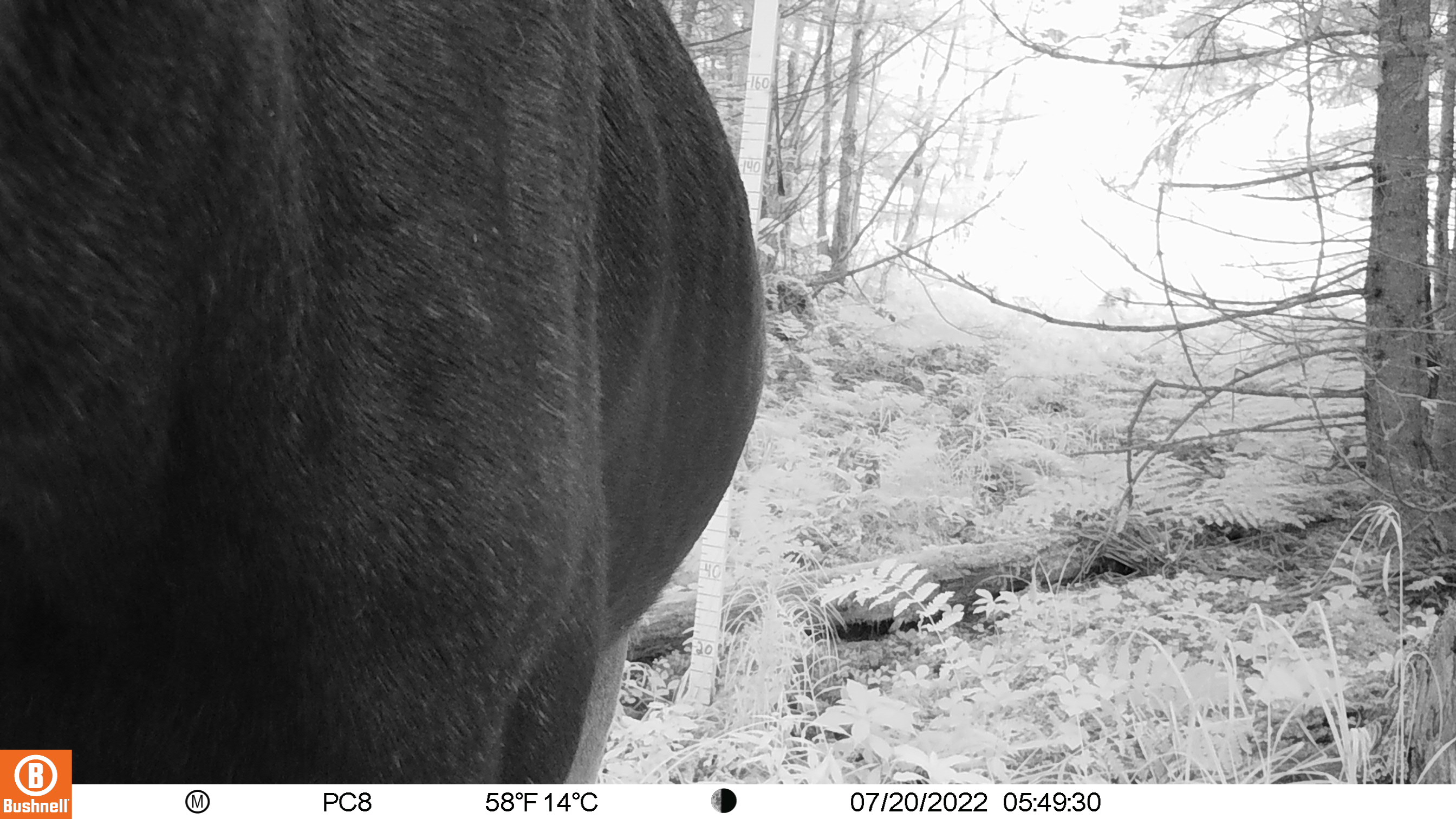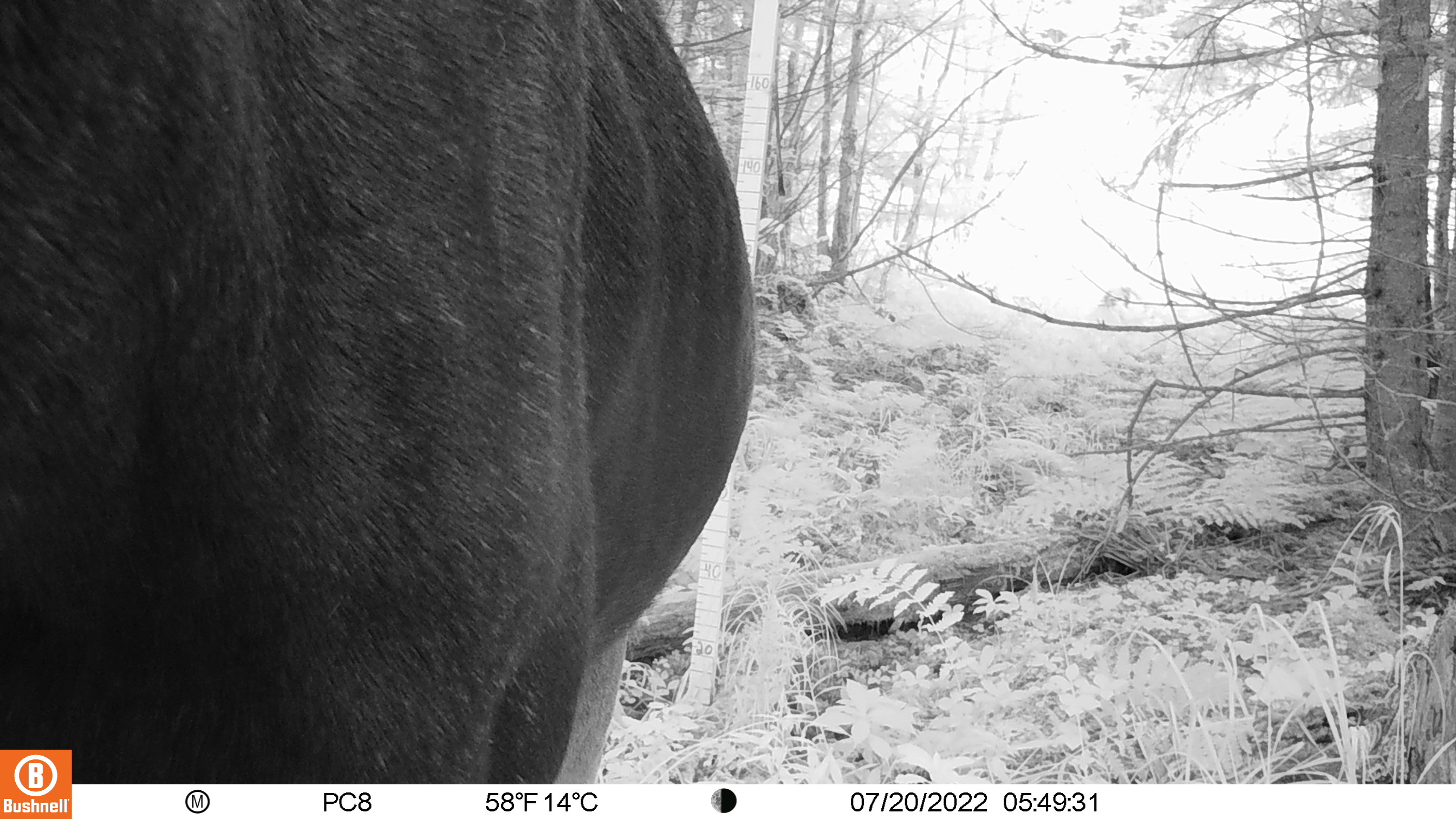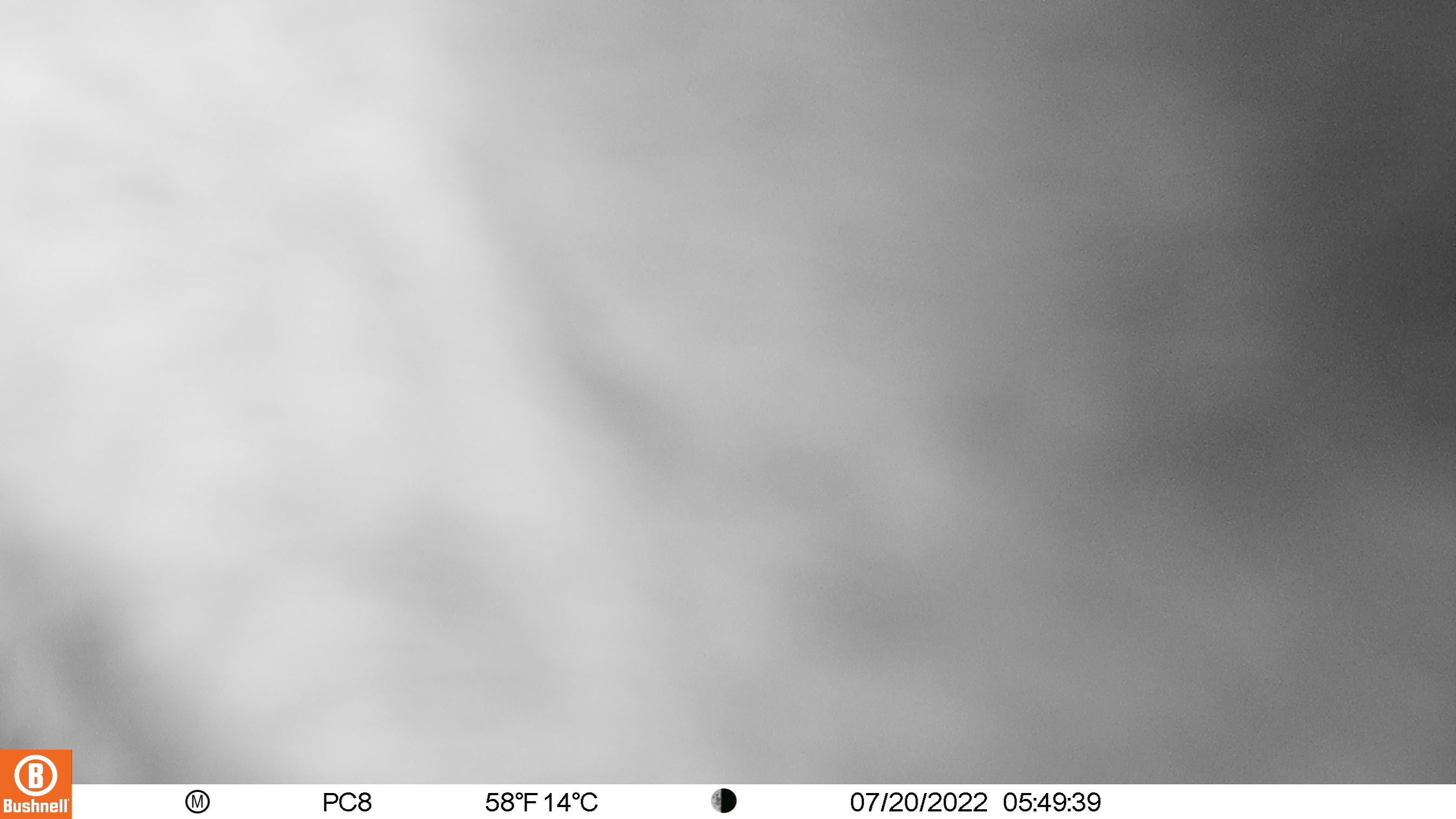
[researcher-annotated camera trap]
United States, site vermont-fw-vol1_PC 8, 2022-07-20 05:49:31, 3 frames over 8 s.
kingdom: Animalia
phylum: Chordata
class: Mammalia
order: Artiodactyla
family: Cervidae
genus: Alces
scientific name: Alces alces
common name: moose